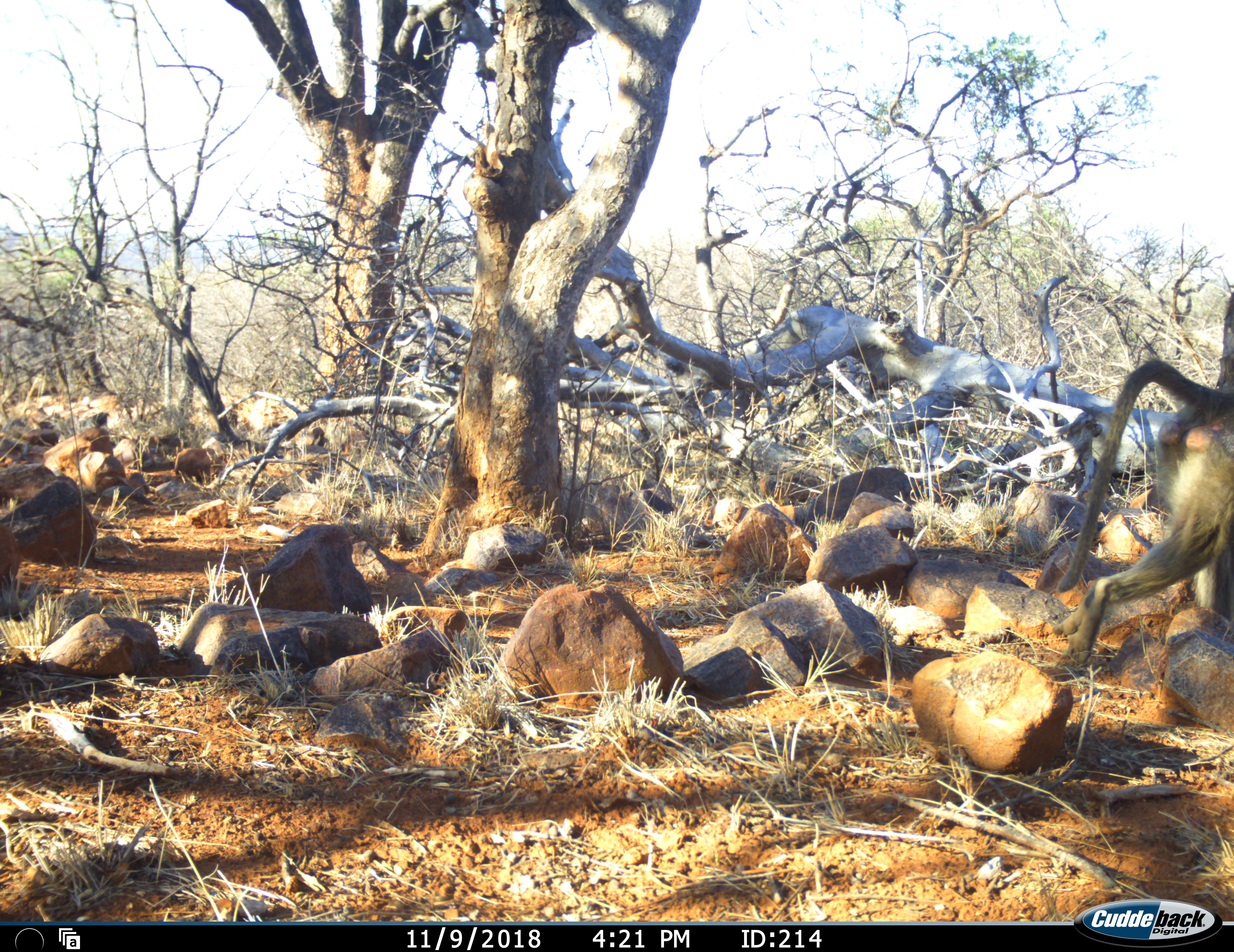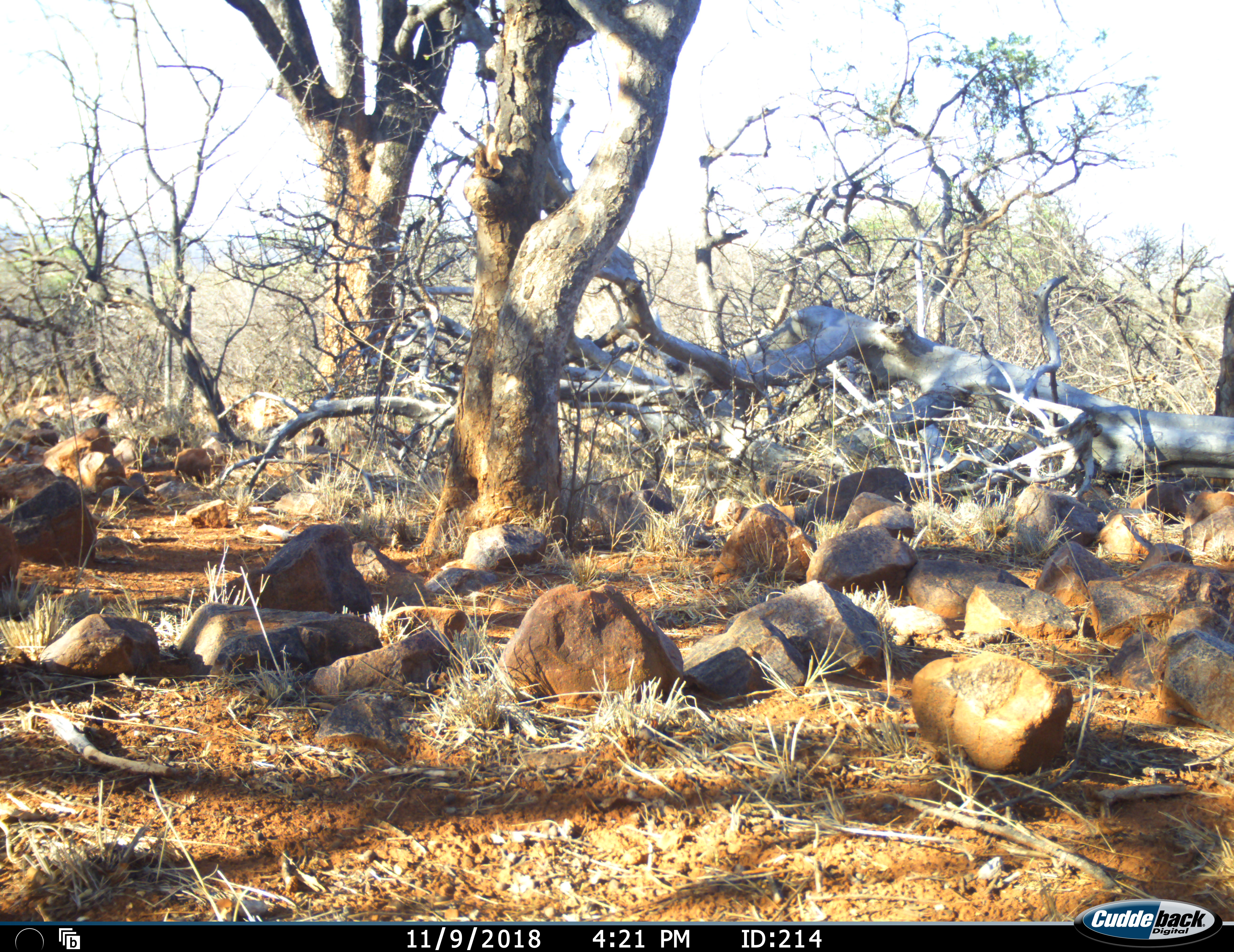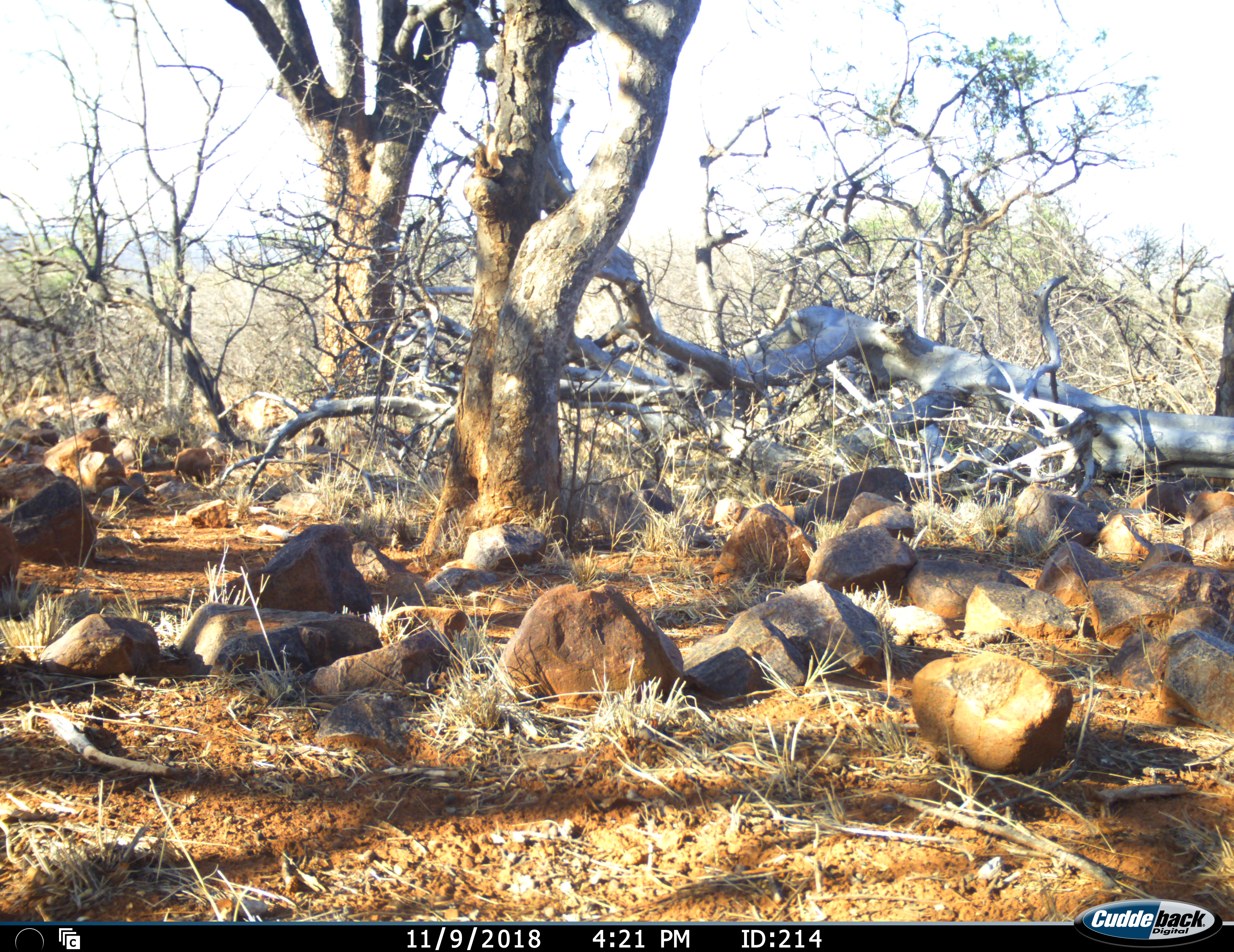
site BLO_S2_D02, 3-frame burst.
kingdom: Animalia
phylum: Chordata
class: Mammalia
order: Primates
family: Cercopithecidae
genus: Papio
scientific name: Papio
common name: baboon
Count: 1.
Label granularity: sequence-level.